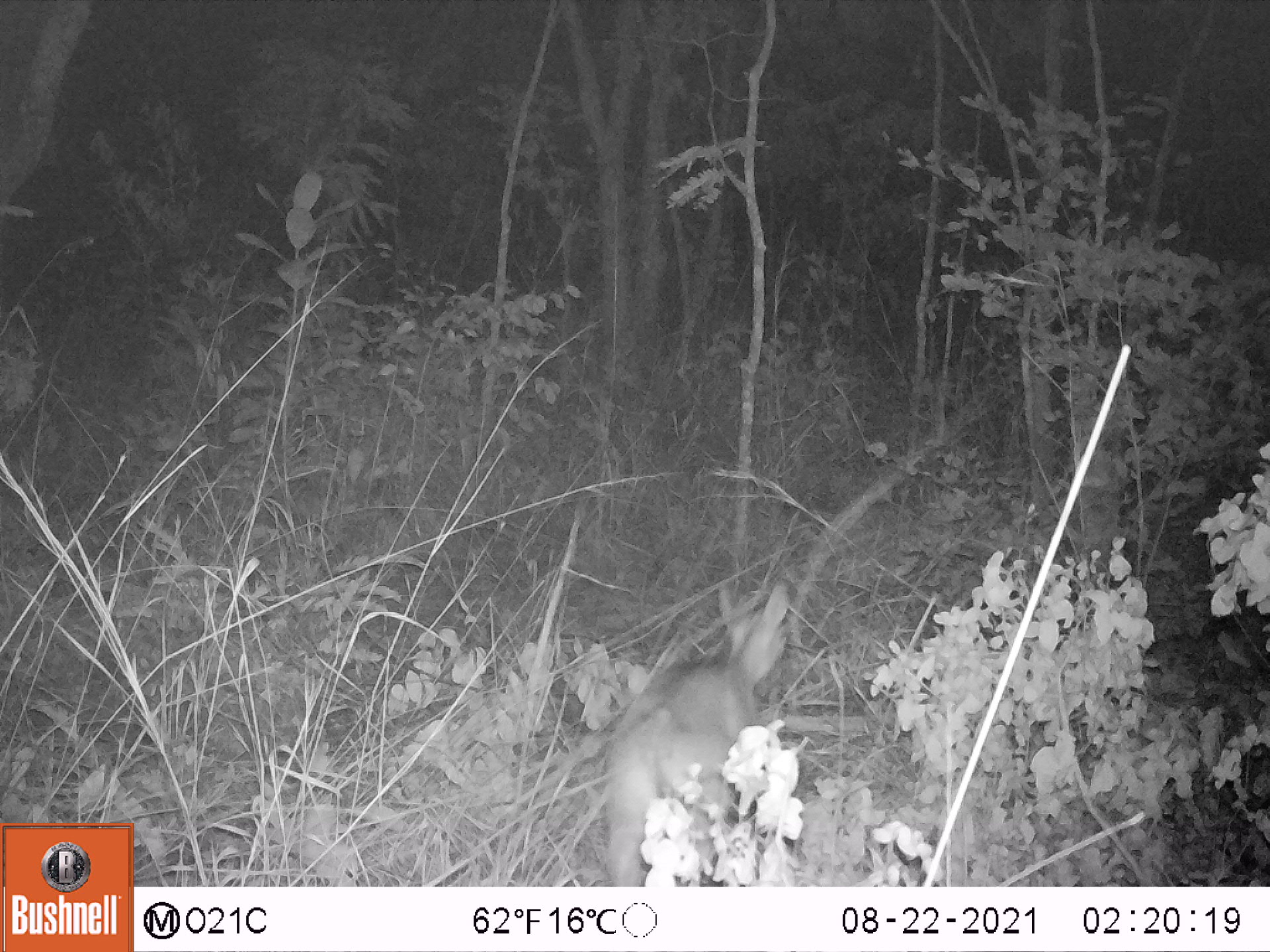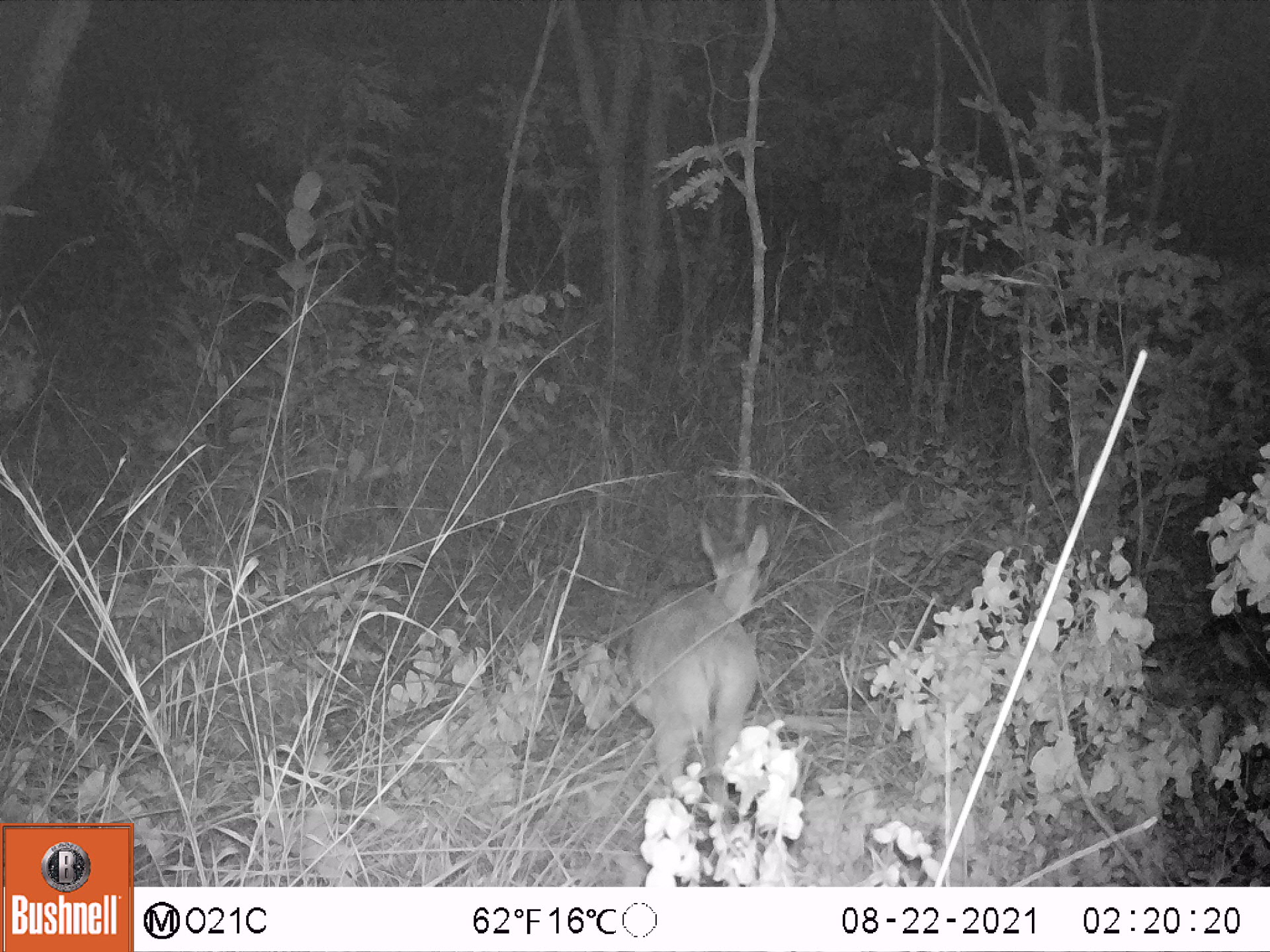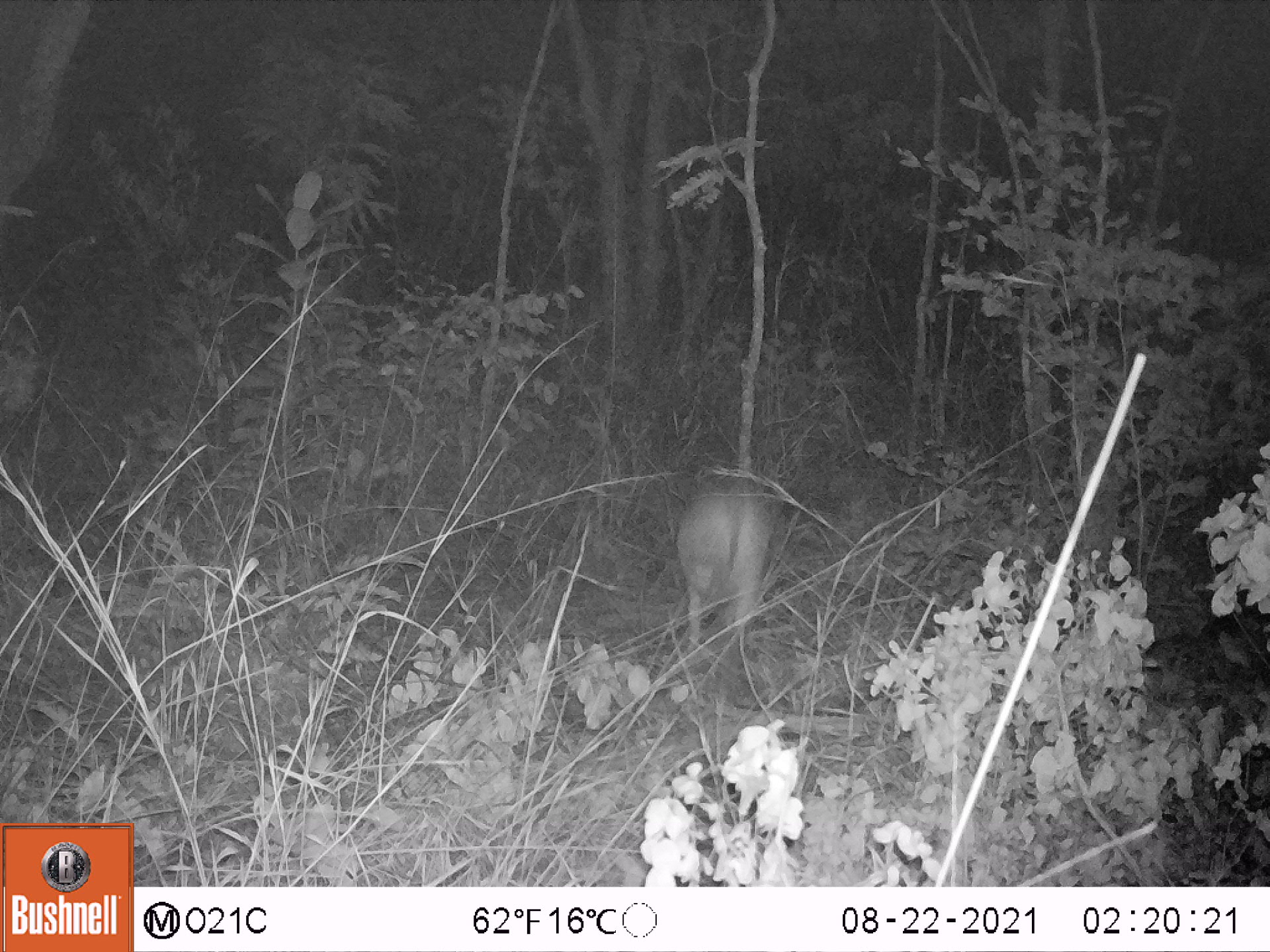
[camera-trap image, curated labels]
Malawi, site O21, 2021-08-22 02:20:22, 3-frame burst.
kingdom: Animalia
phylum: Chordata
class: Mammalia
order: Artiodactyla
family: Bovidae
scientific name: Antilopinae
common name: small antelope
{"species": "small antelope (Antilopinae)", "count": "1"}